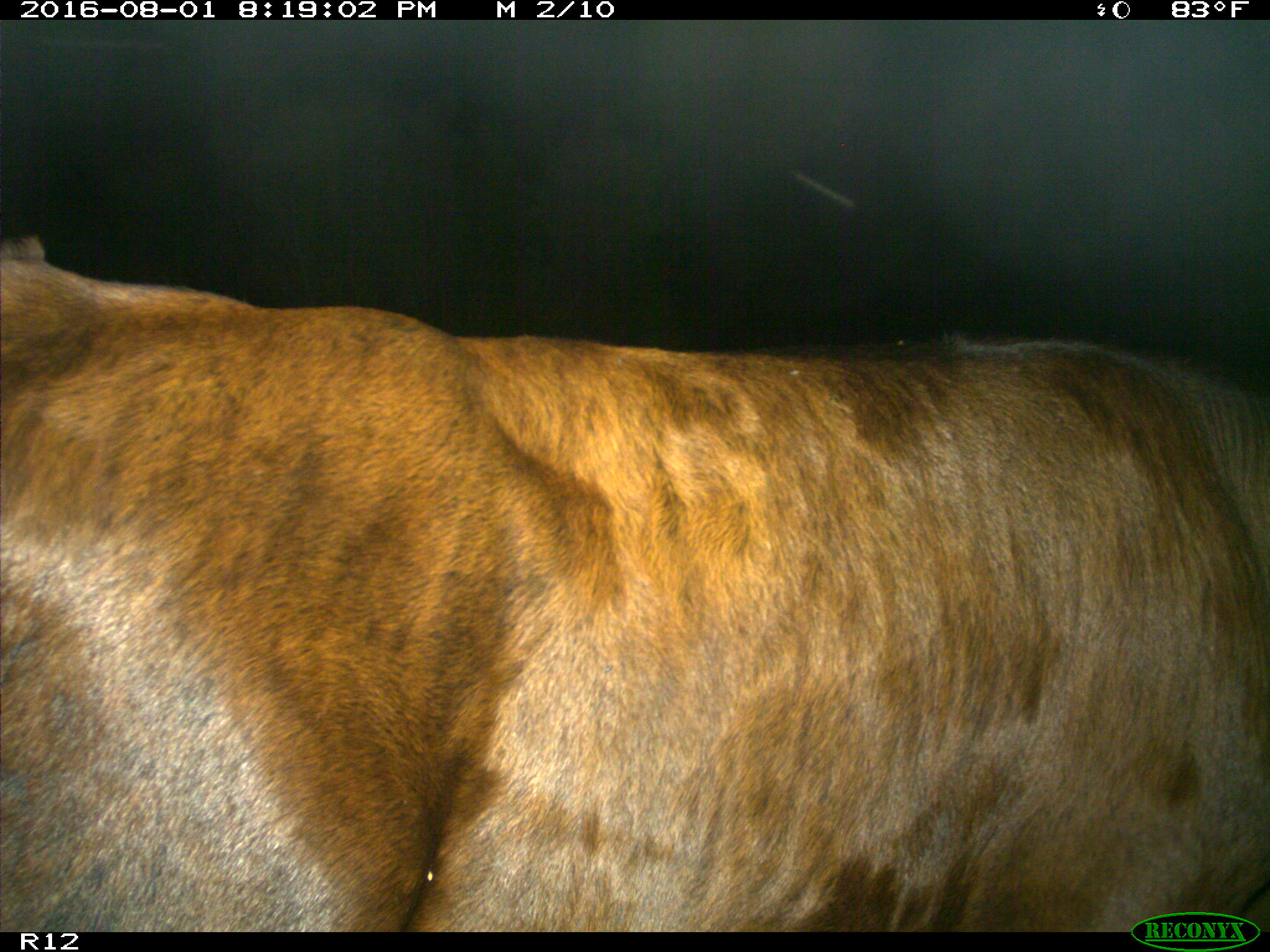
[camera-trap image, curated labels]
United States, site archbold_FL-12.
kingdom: Animalia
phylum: Chordata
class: Mammalia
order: Artiodactyla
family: Bovidae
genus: Bos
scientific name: Bos taurus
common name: domestic cow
Bos taurus (domestic cow).